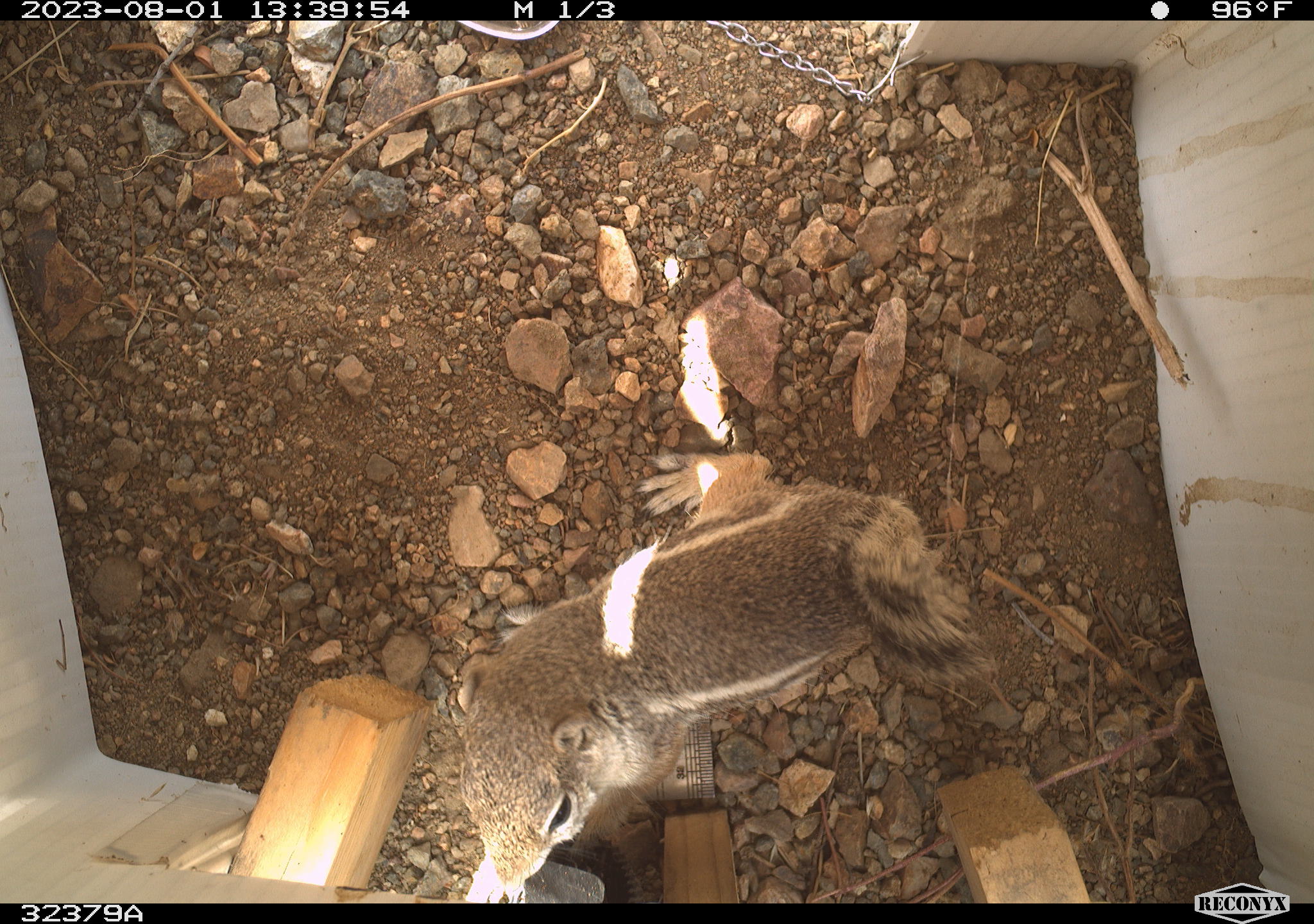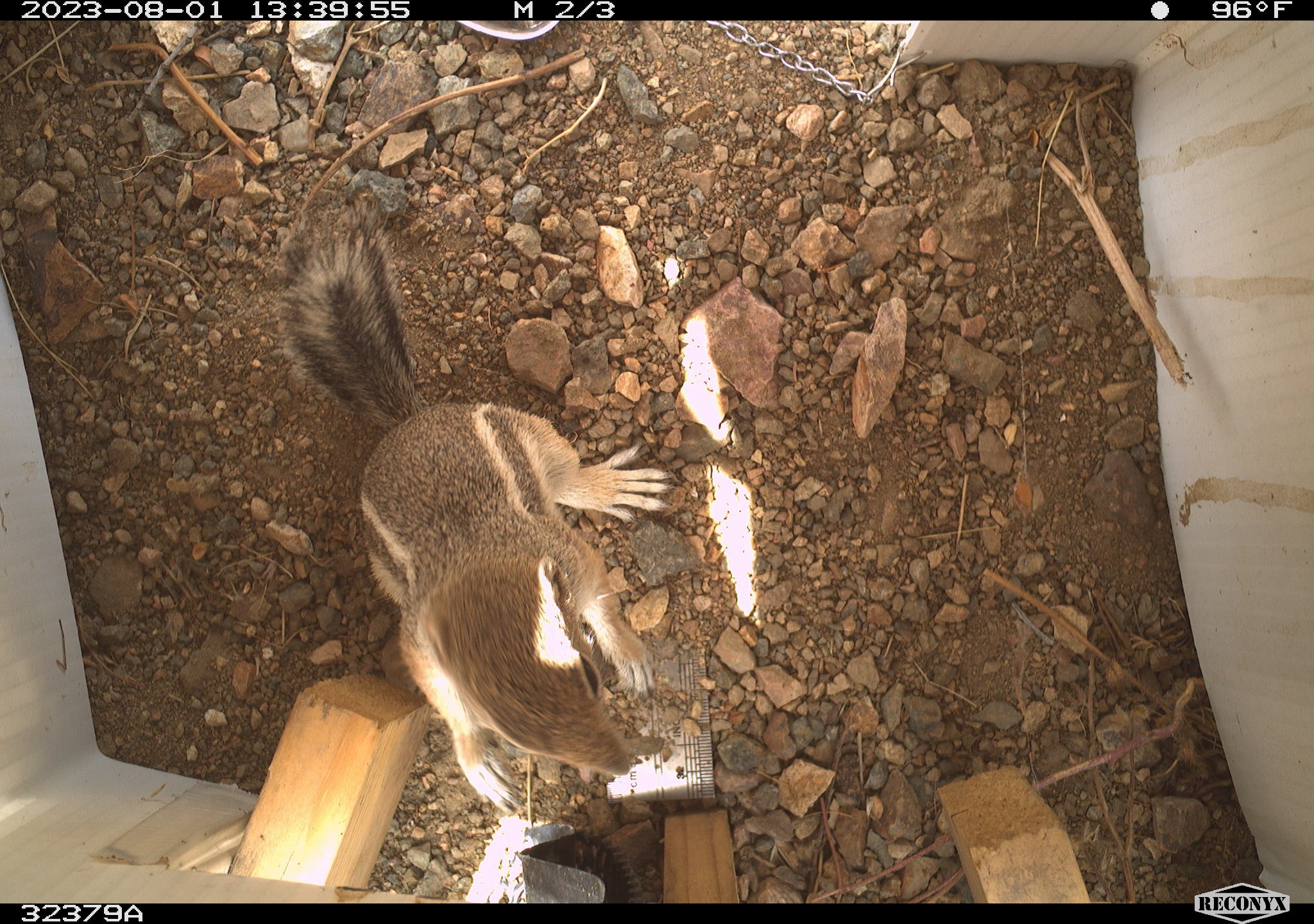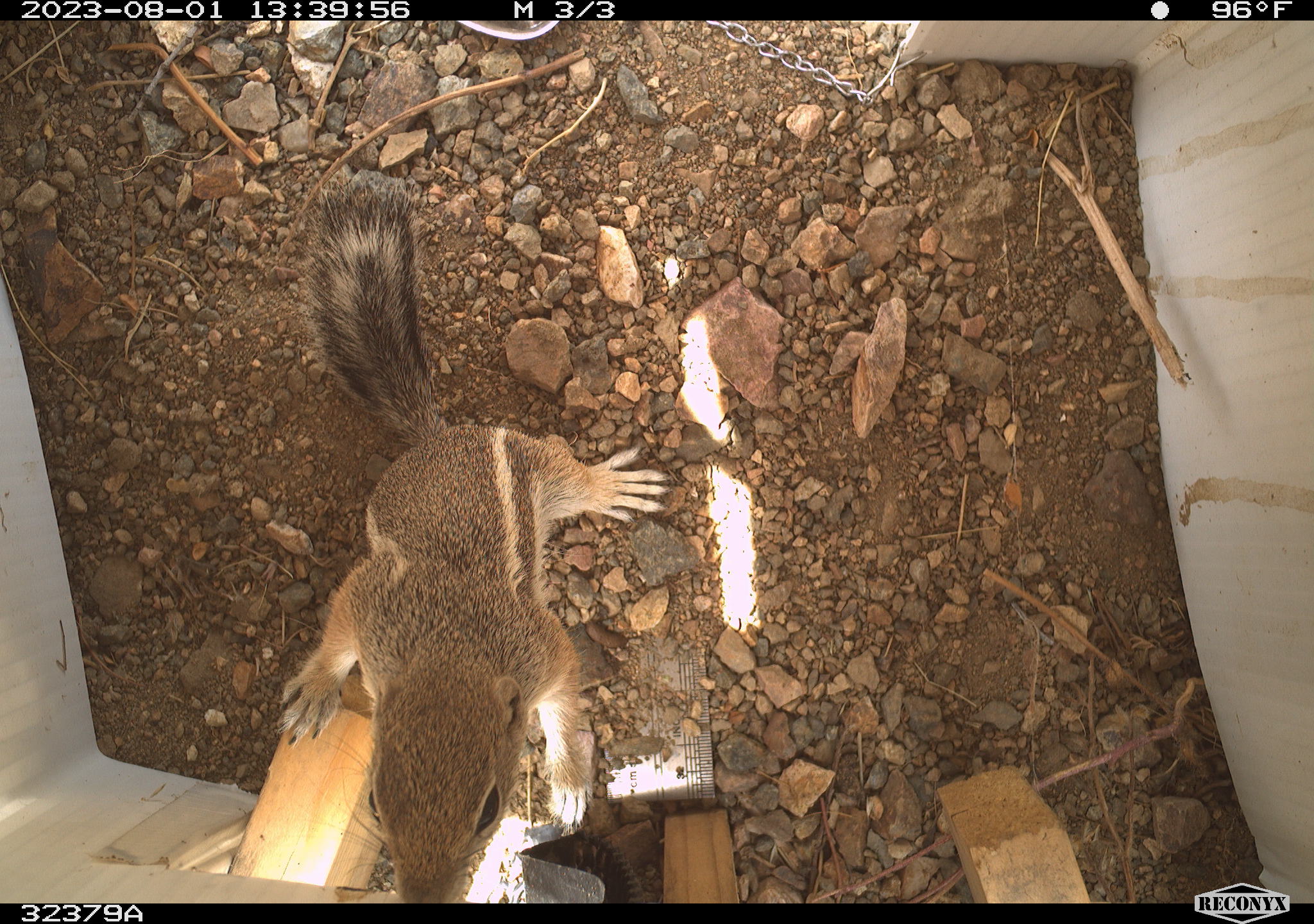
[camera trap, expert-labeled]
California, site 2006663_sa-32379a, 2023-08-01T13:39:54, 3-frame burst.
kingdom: Animalia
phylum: Chordata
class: Mammalia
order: Rodentia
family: Sciuridae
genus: Ammospermophilus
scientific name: Ammospermophilus leucurus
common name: white-tailed antelope squirrel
White-tailed antelope squirrel (Ammospermophilus leucurus).